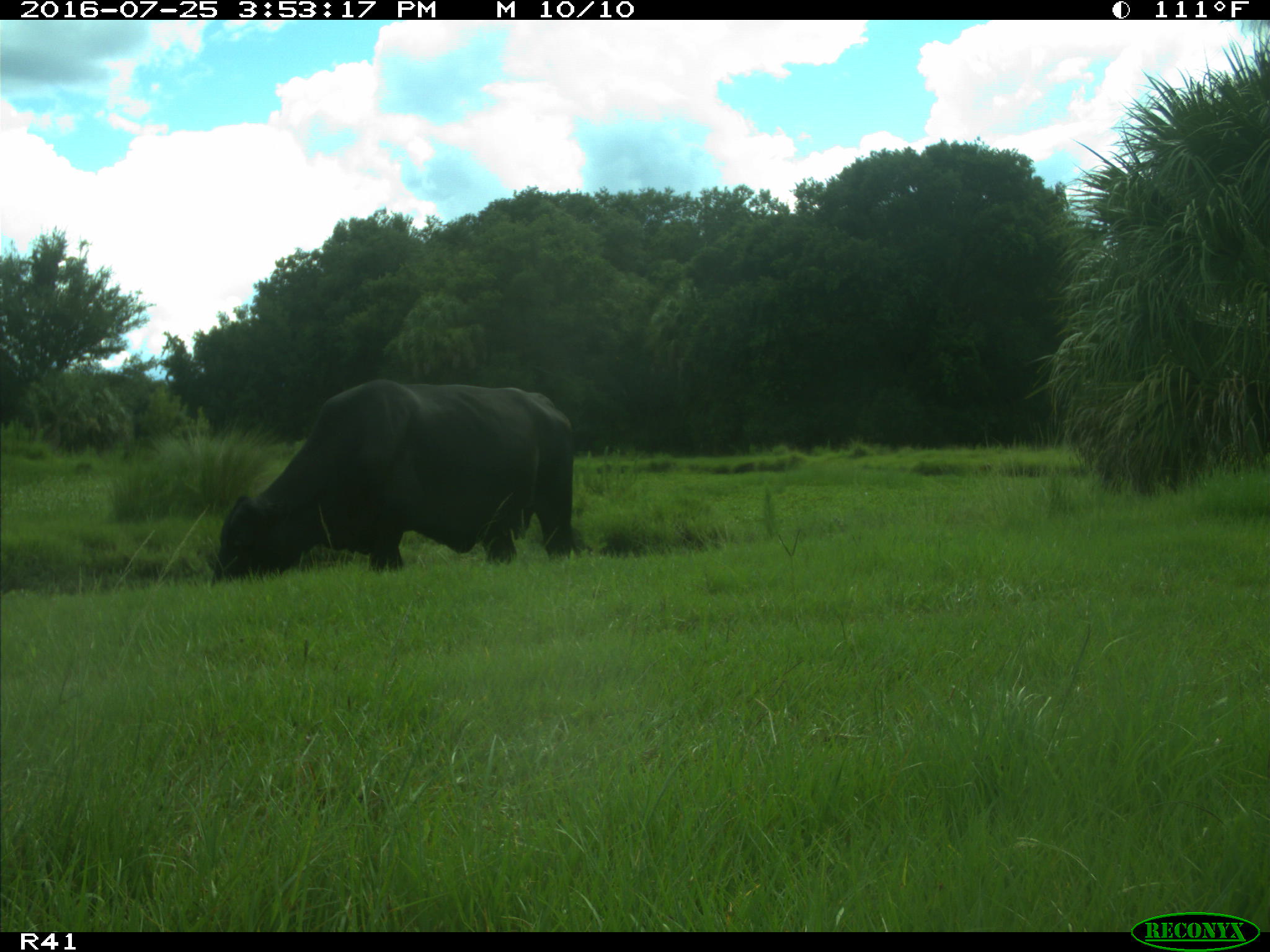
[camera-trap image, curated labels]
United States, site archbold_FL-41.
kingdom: Animalia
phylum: Chordata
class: Mammalia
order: Artiodactyla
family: Bovidae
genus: Bos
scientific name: Bos taurus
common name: domestic cow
Bos taurus (domestic cow).